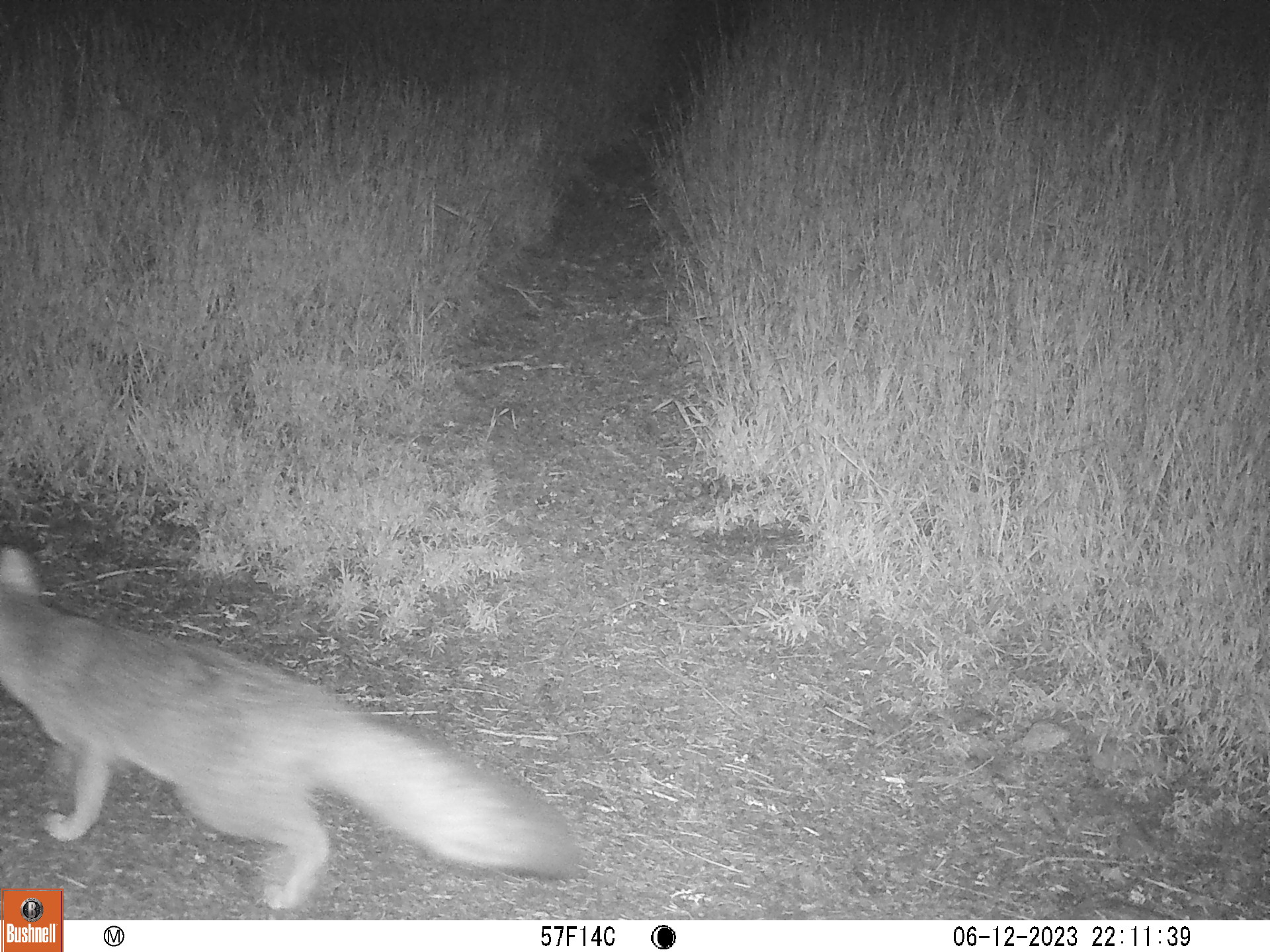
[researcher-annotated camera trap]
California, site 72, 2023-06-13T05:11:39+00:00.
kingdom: Animalia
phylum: Chordata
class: Mammalia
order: Carnivora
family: Canidae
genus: Urocyon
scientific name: Urocyon cinereoargenteus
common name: gray fox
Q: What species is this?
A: Gray fox (Urocyon cinereoargenteus).